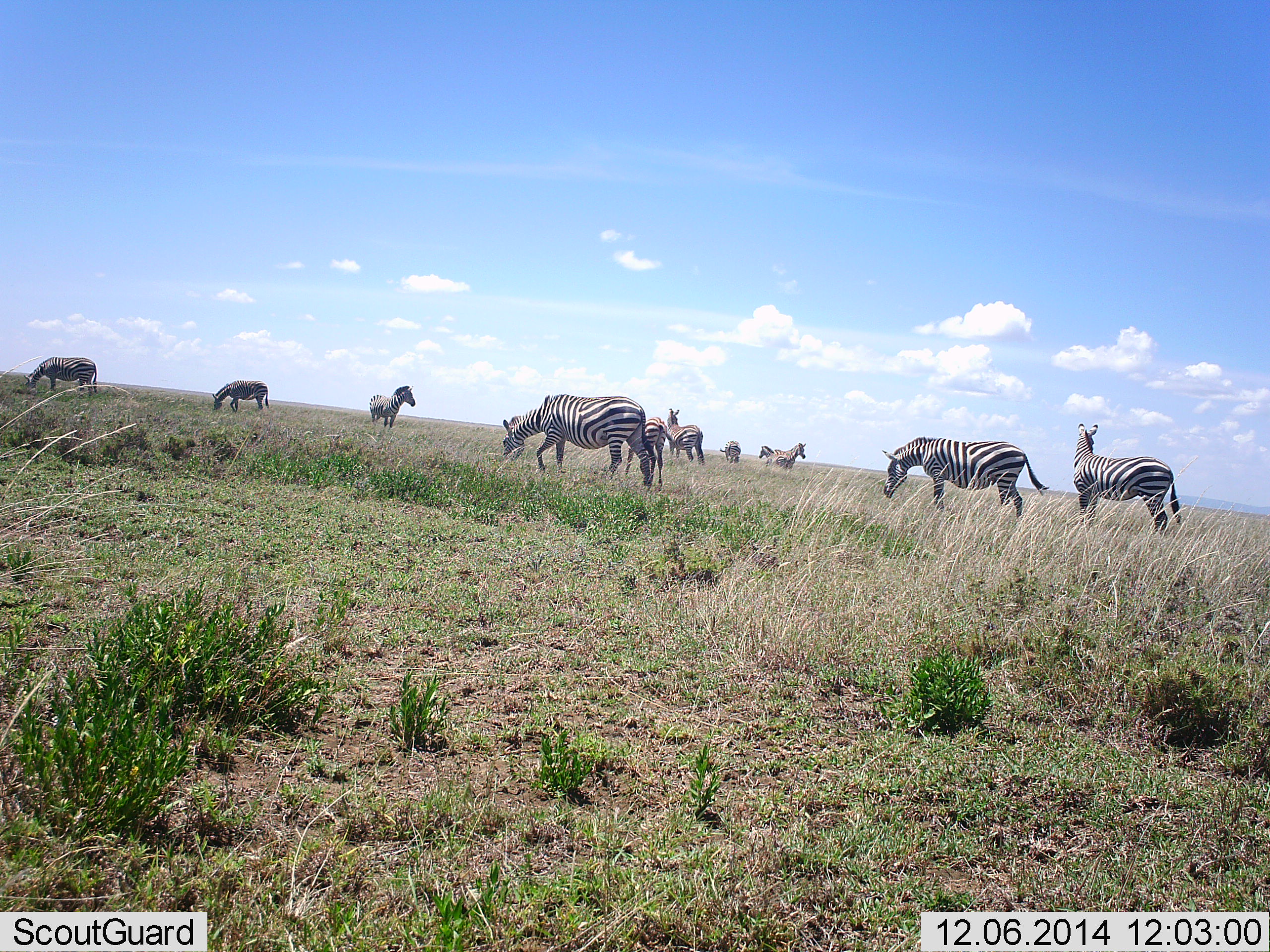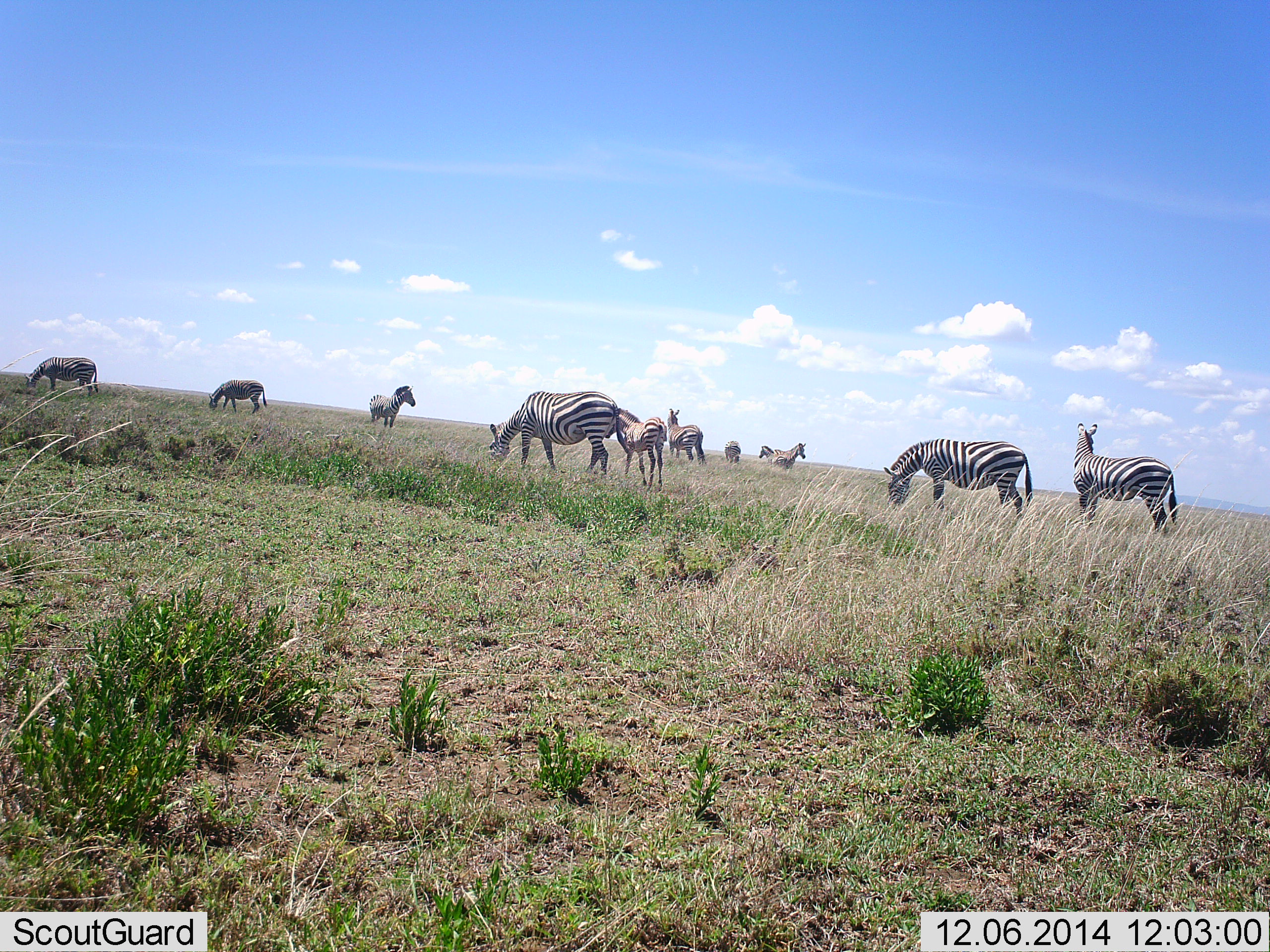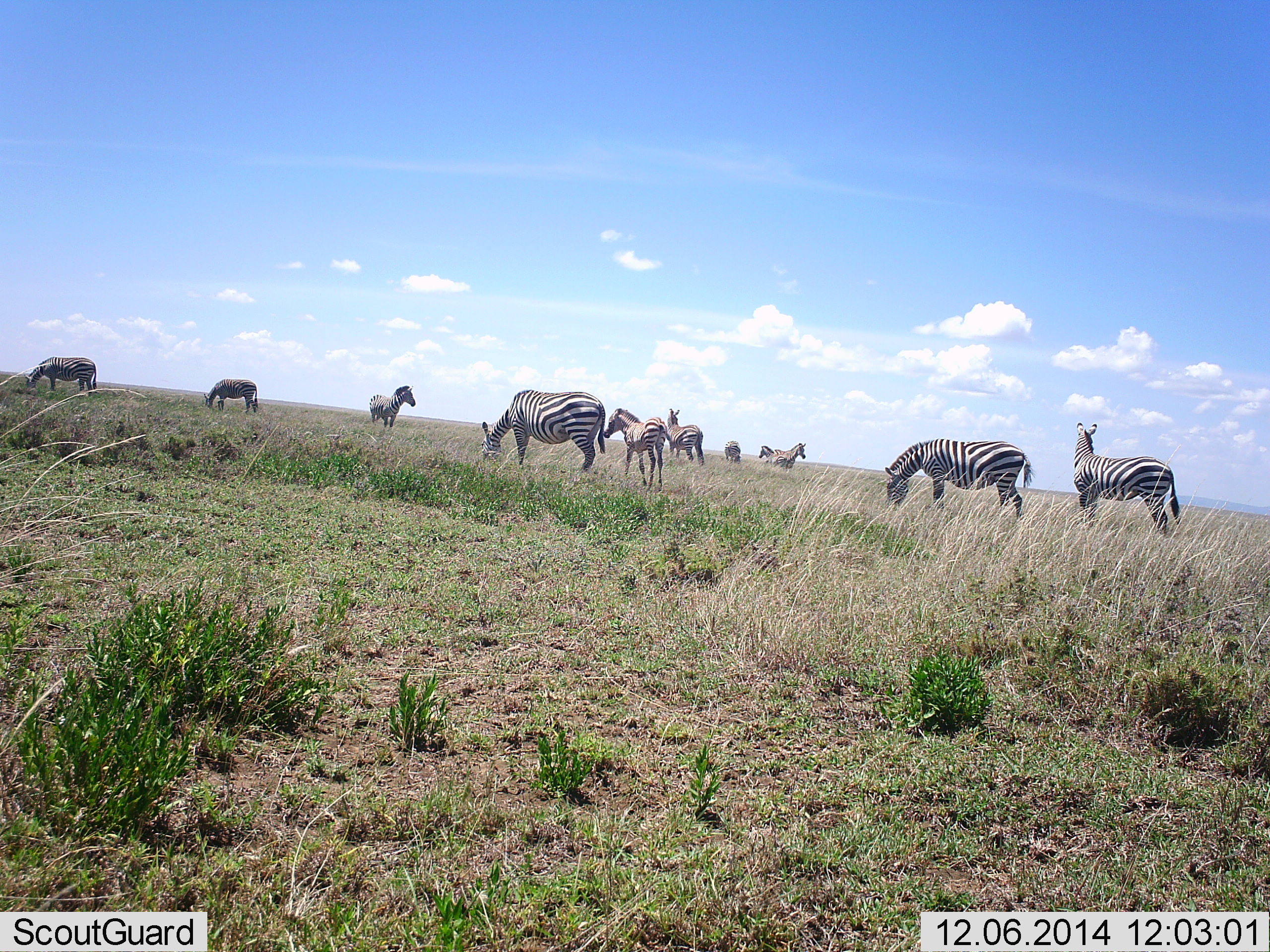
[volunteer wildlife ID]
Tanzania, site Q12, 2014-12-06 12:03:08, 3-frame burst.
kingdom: Animalia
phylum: Chordata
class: Mammalia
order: Perissodactyla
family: Equidae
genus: Equus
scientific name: Equus quagga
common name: plains zebra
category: zebra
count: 10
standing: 70%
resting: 0%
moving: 20%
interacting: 0%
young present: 30%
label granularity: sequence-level